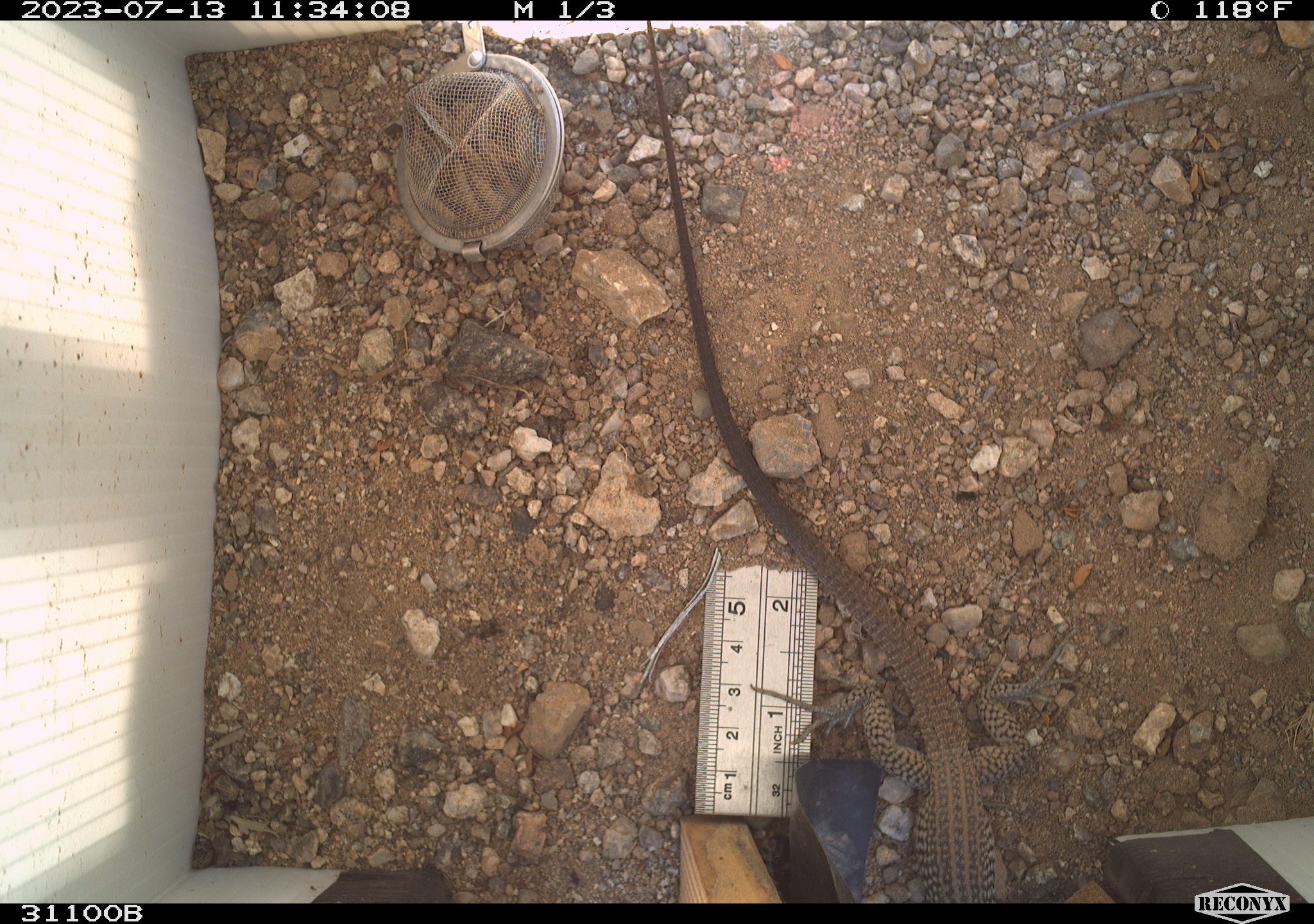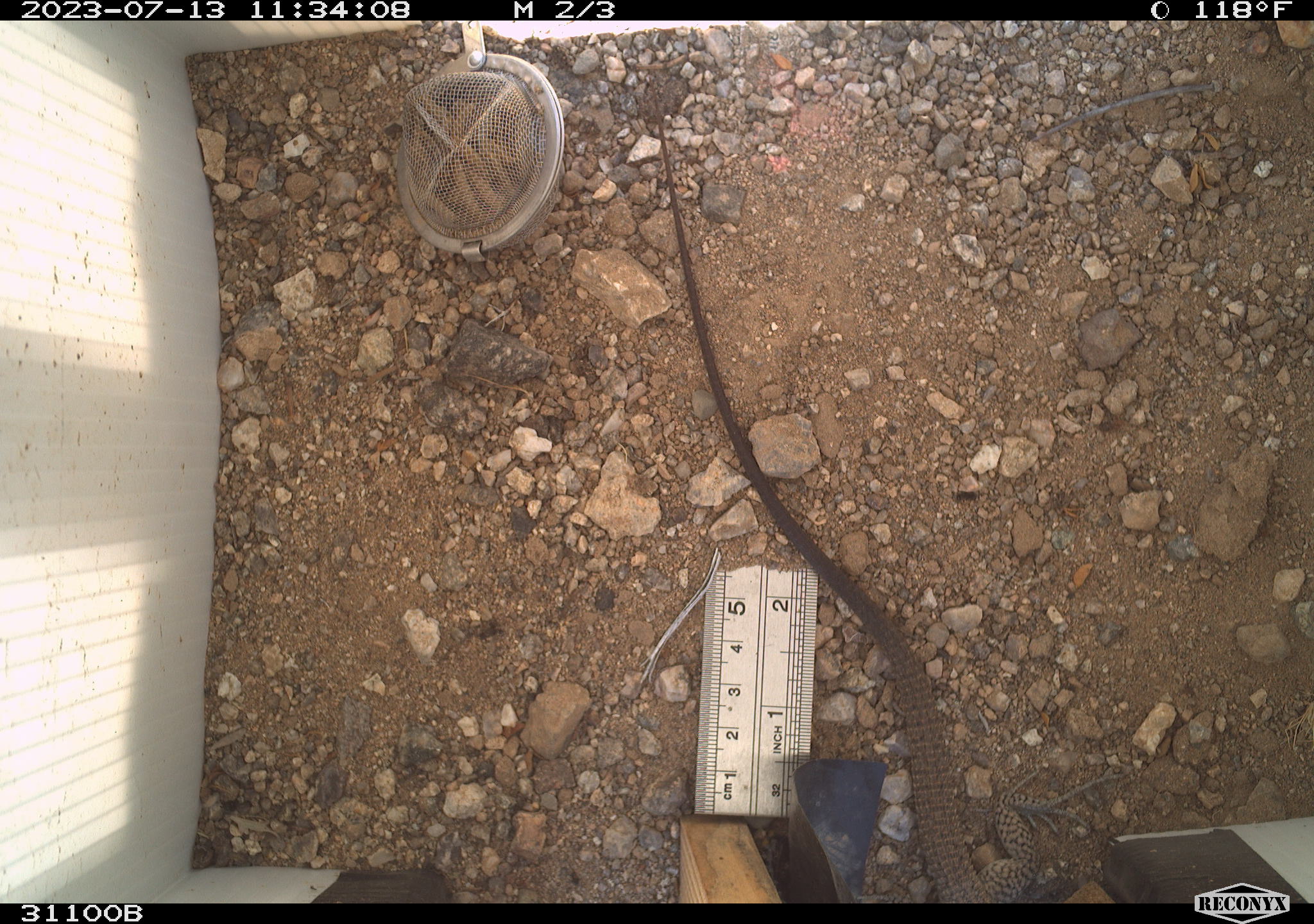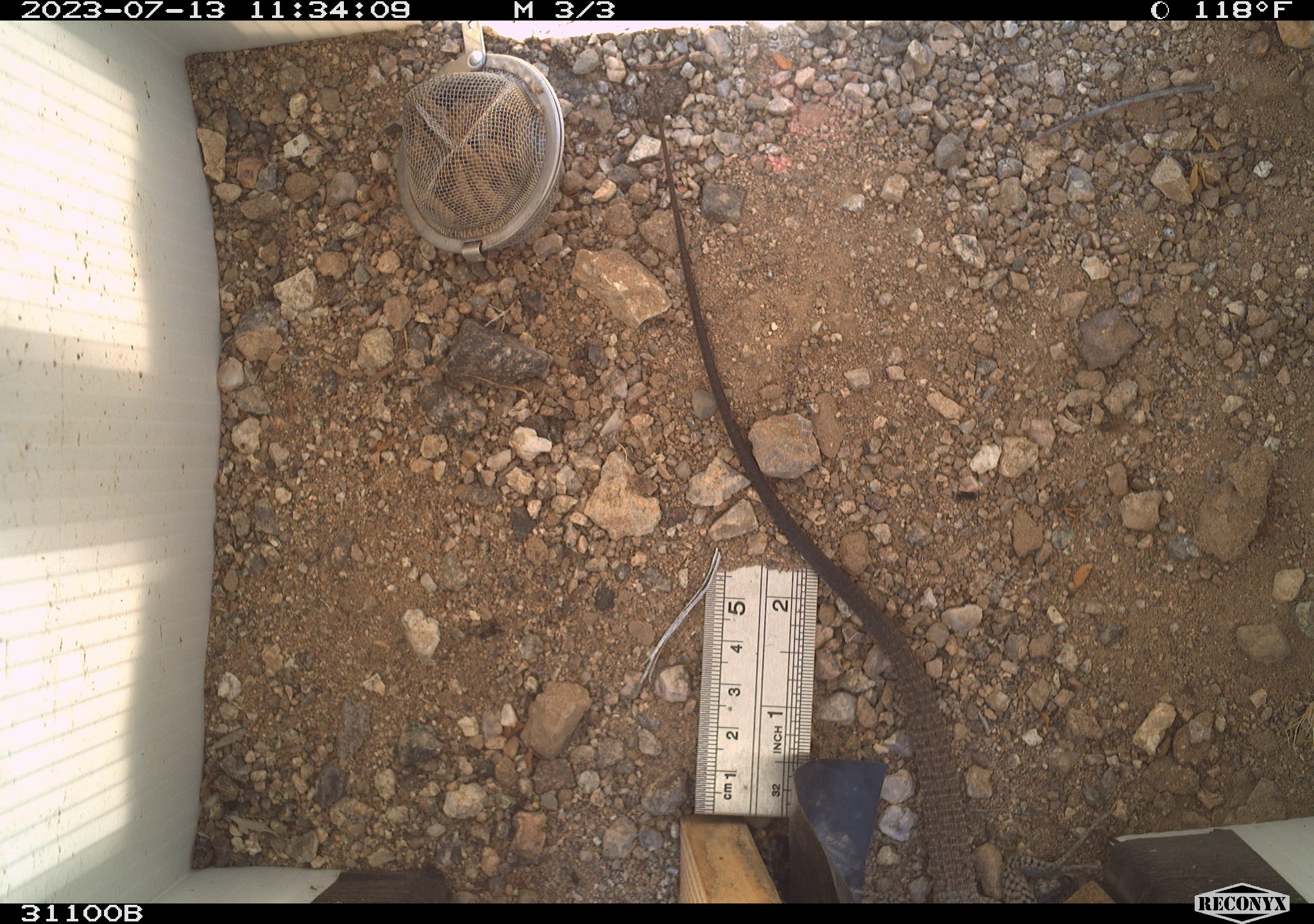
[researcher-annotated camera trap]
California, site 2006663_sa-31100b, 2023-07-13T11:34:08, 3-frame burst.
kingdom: Animalia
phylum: Chordata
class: Reptilia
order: Squamata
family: Teiidae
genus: Aspidoscelis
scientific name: Aspidoscelis tigris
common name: western whiptail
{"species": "western whiptail (Aspidoscelis tigris)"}